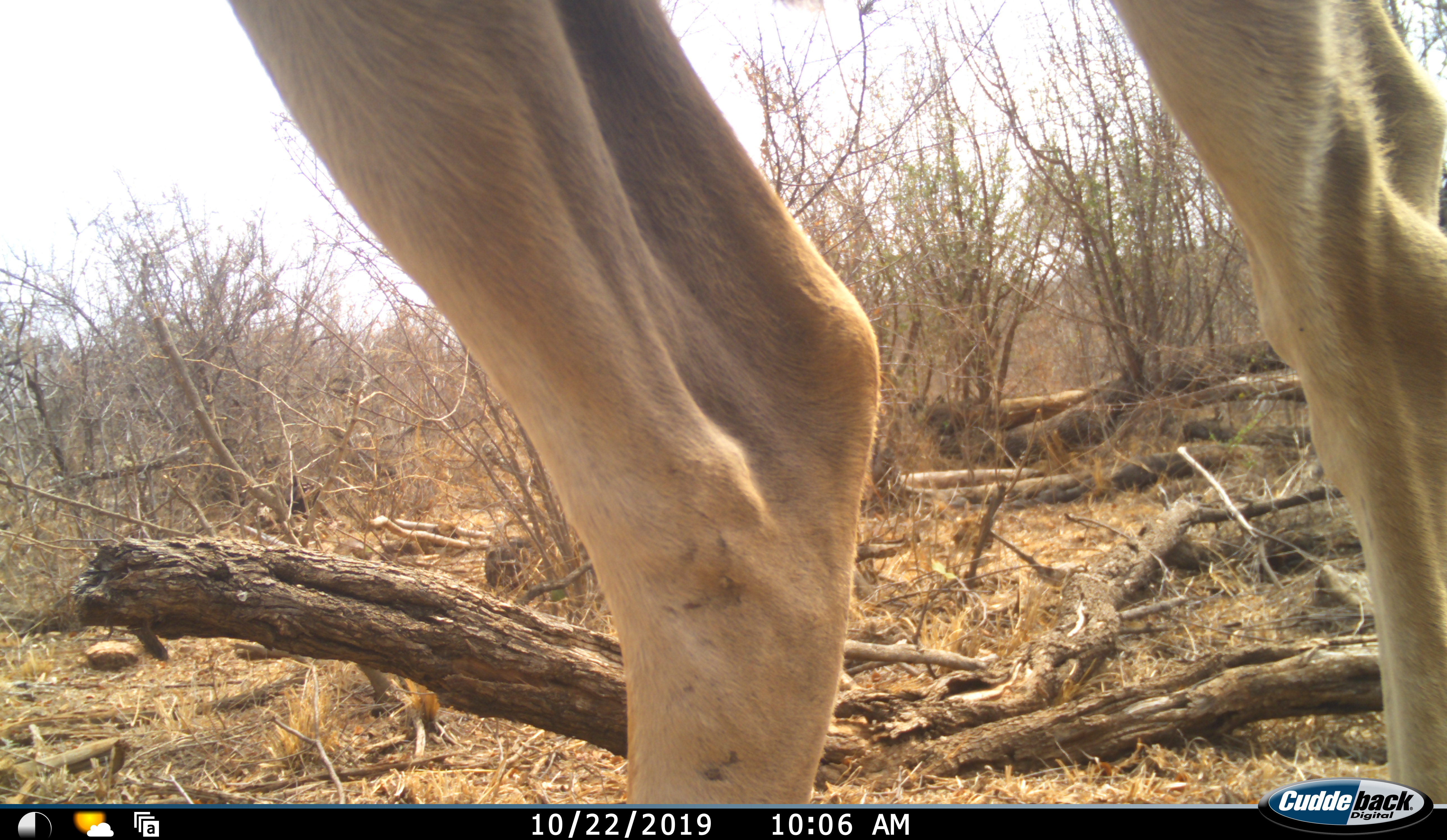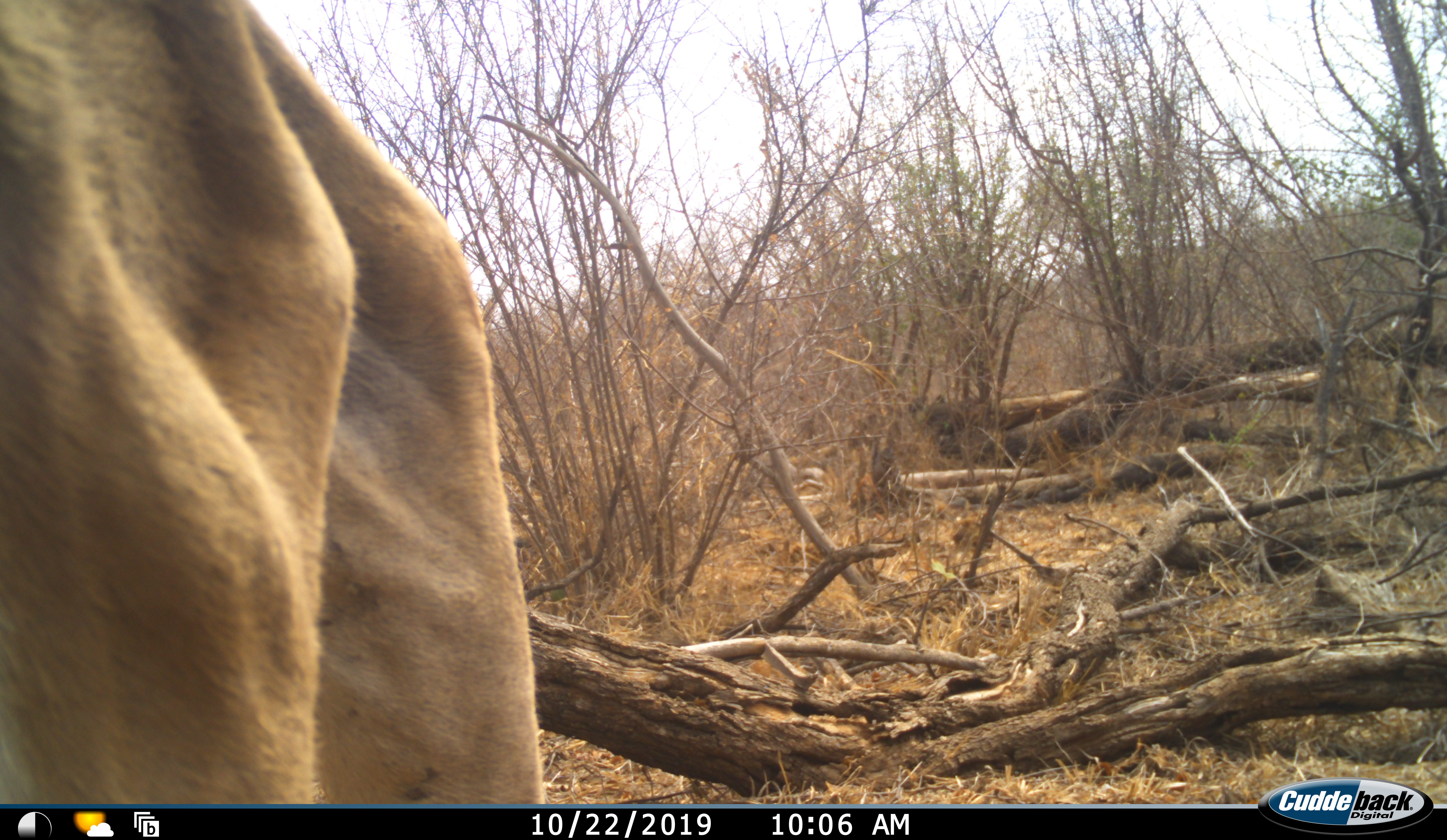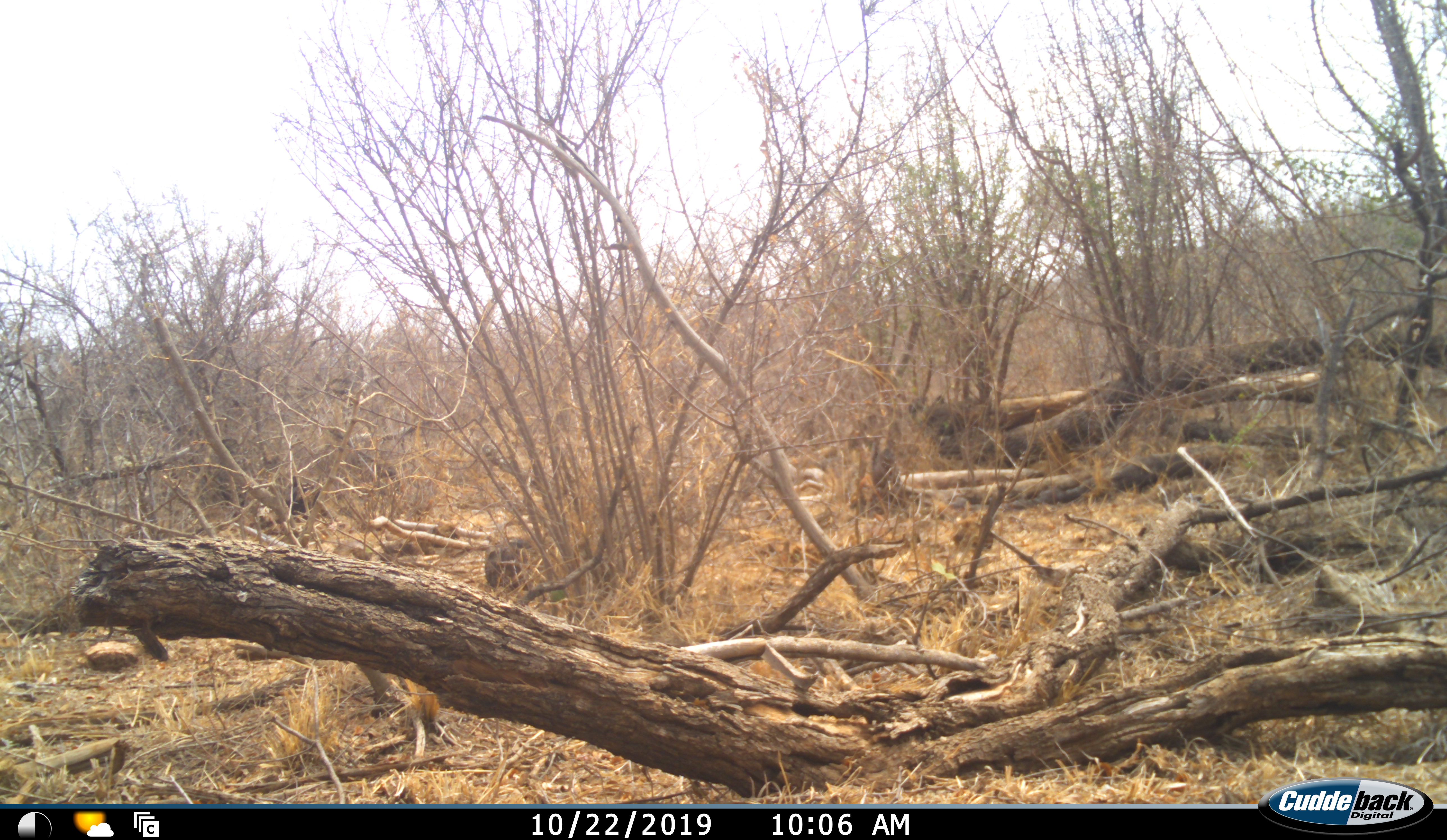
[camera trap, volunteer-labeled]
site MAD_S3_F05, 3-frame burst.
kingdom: Animalia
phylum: Chordata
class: Mammalia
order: Artiodactyla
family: Bovidae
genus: Aepyceros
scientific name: Aepyceros melampus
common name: impala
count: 1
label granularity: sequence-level